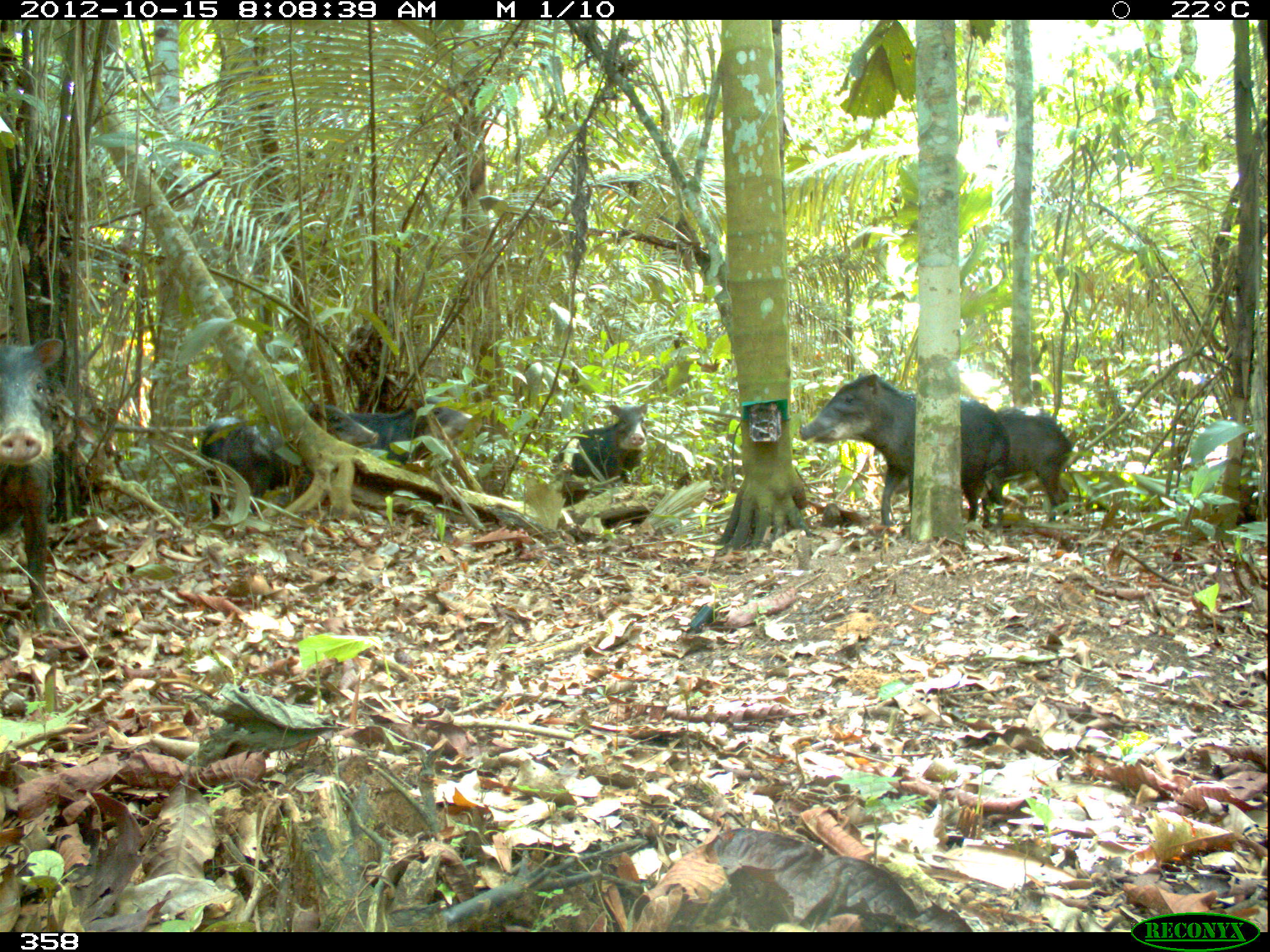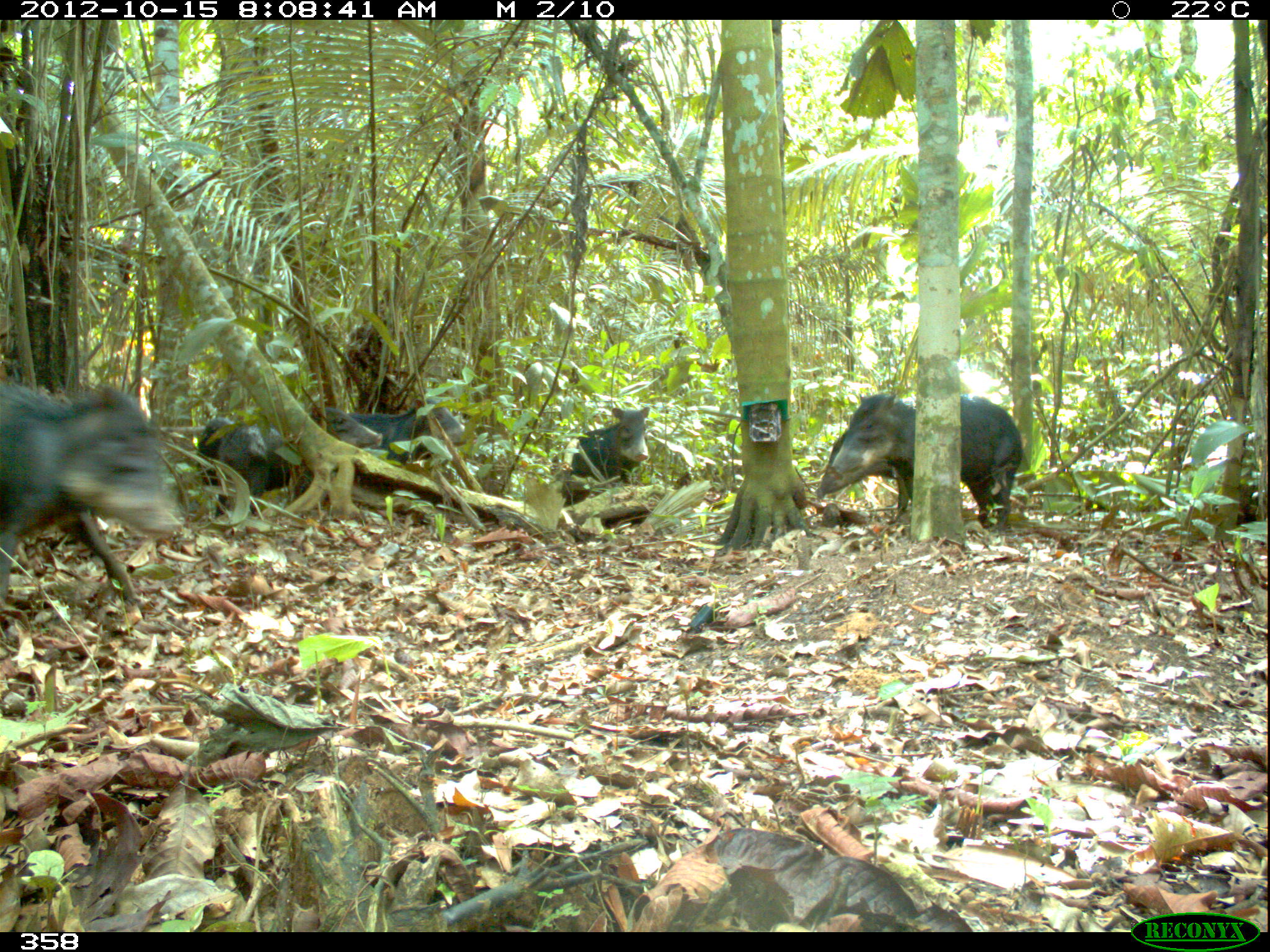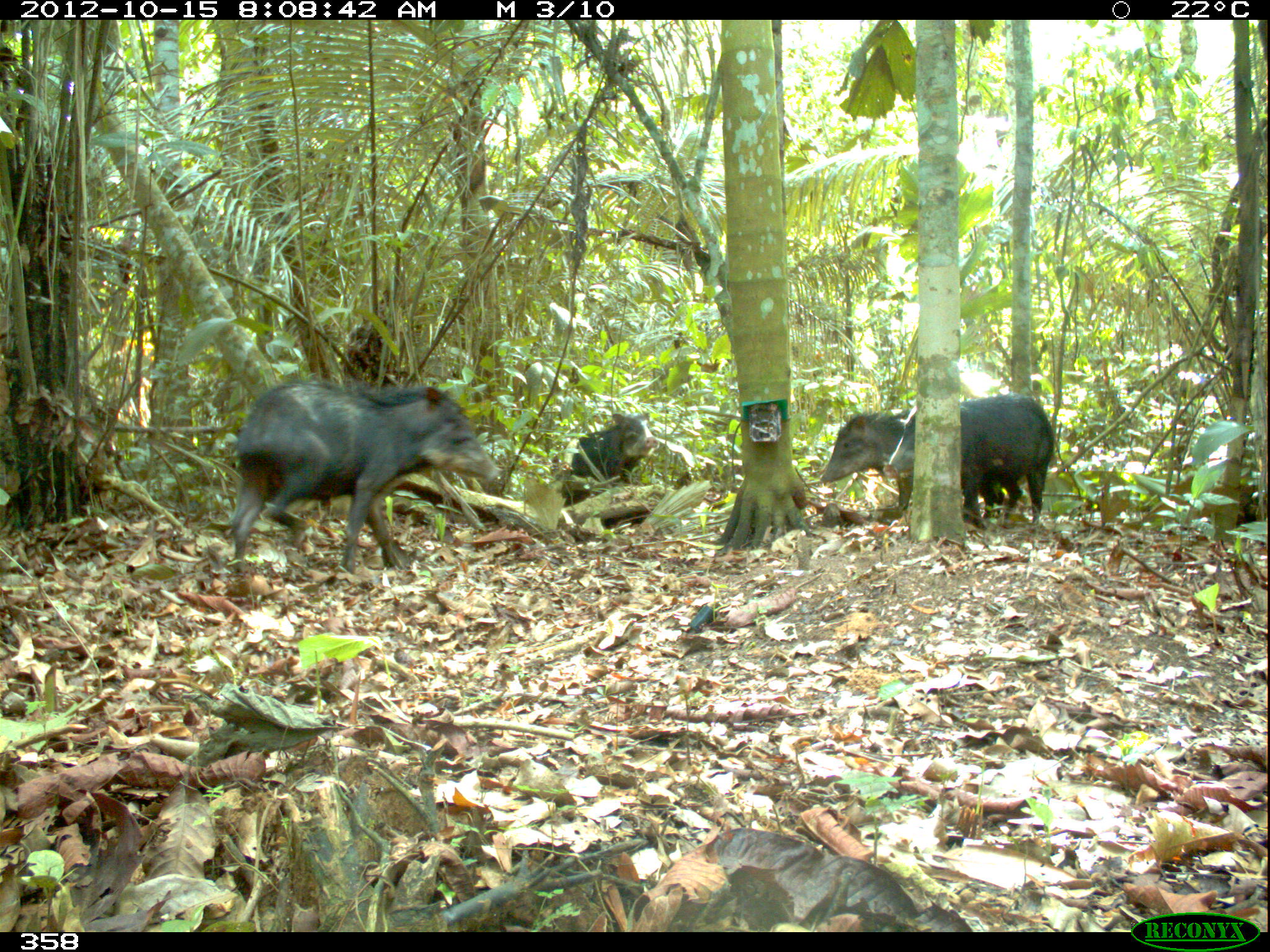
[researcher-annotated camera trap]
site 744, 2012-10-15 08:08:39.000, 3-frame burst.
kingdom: Animalia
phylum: Chordata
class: Mammalia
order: Artiodactyla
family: Tayassuidae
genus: Tayassu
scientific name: Tayassu pecari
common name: white-lipped peccary